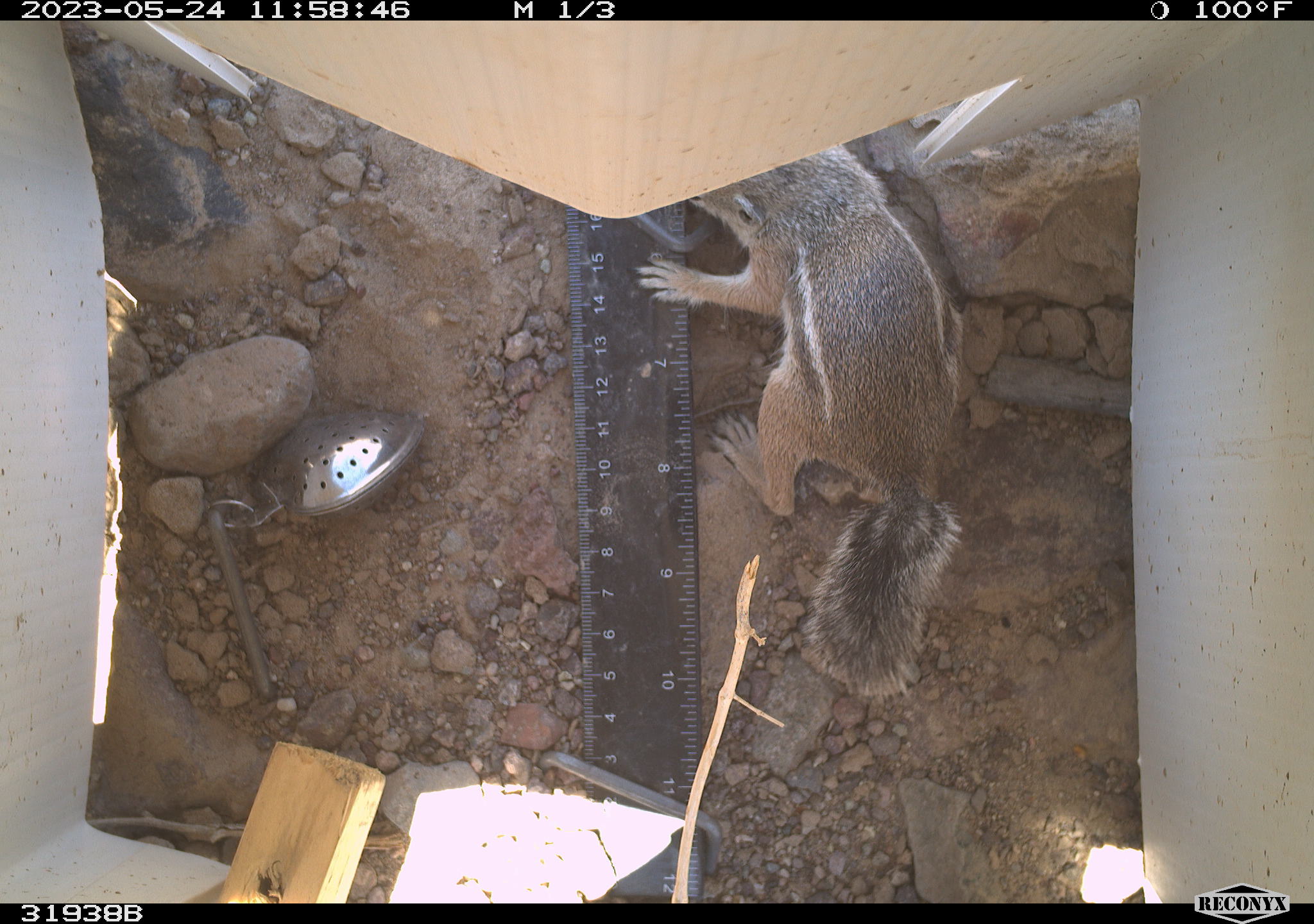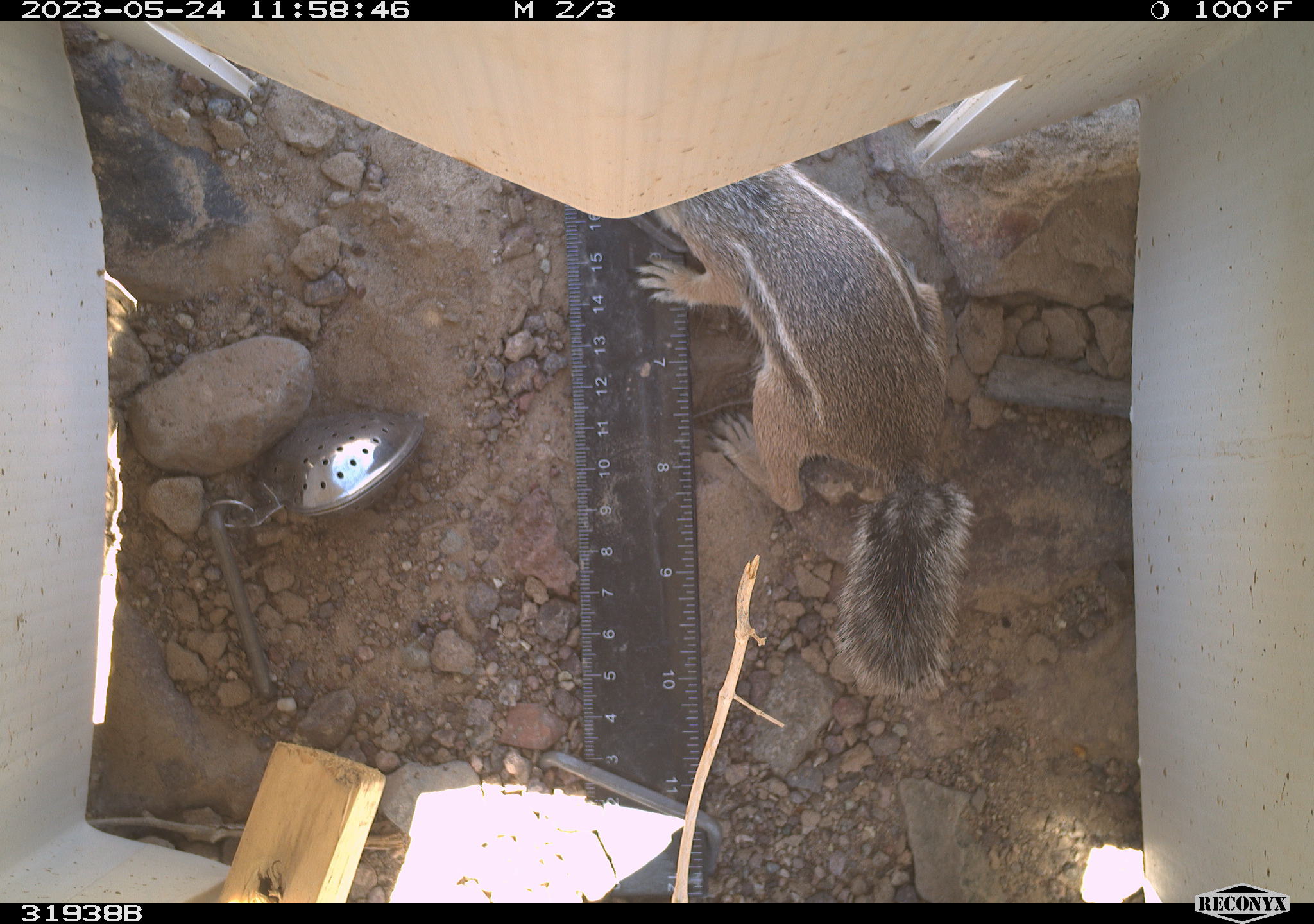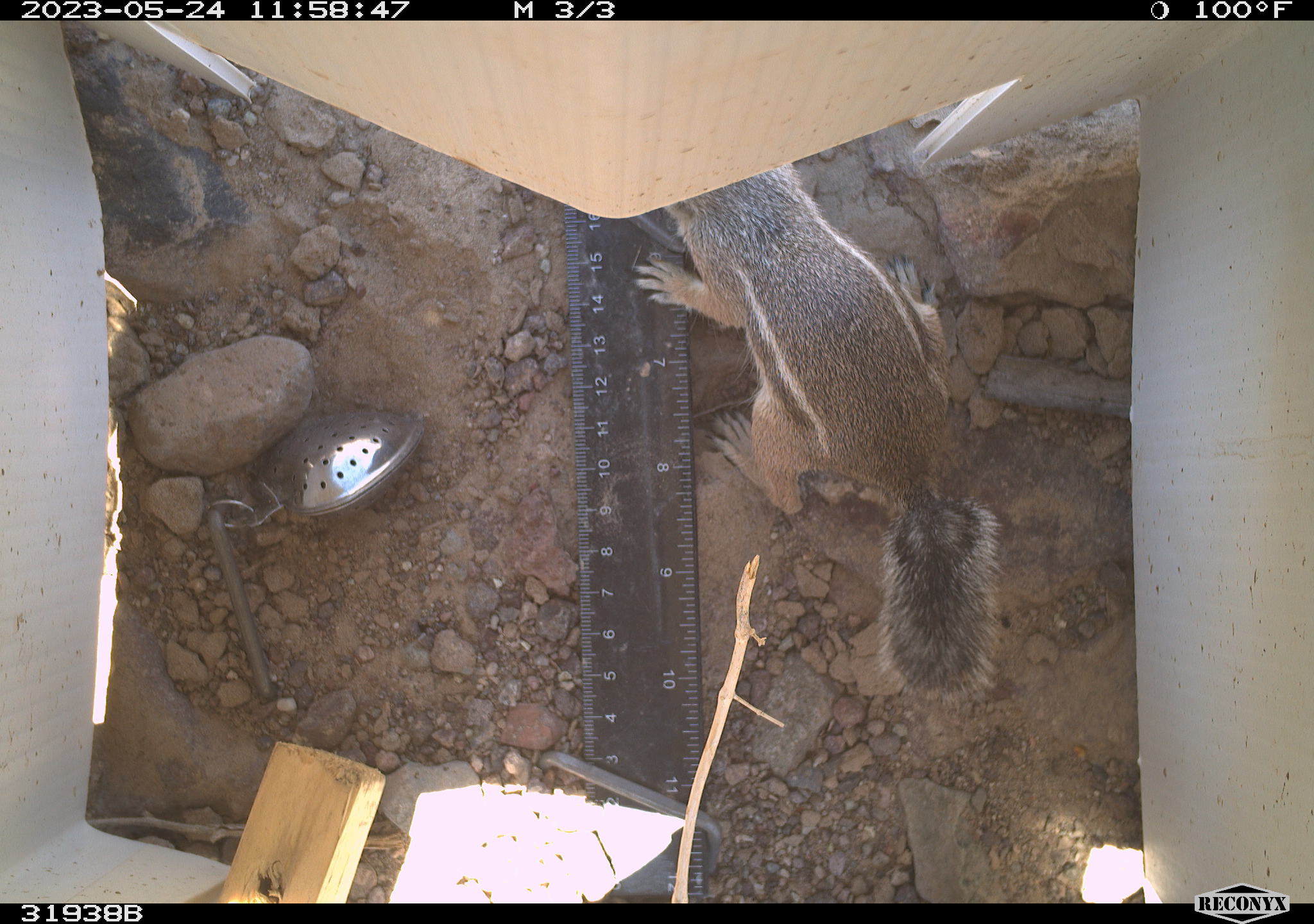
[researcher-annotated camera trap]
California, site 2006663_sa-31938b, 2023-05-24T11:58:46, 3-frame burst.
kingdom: Animalia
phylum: Chordata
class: Mammalia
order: Rodentia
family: Sciuridae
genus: Ammospermophilus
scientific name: Ammospermophilus leucurus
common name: white-tailed antelope squirrel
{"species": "white-tailed antelope squirrel (Ammospermophilus leucurus)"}